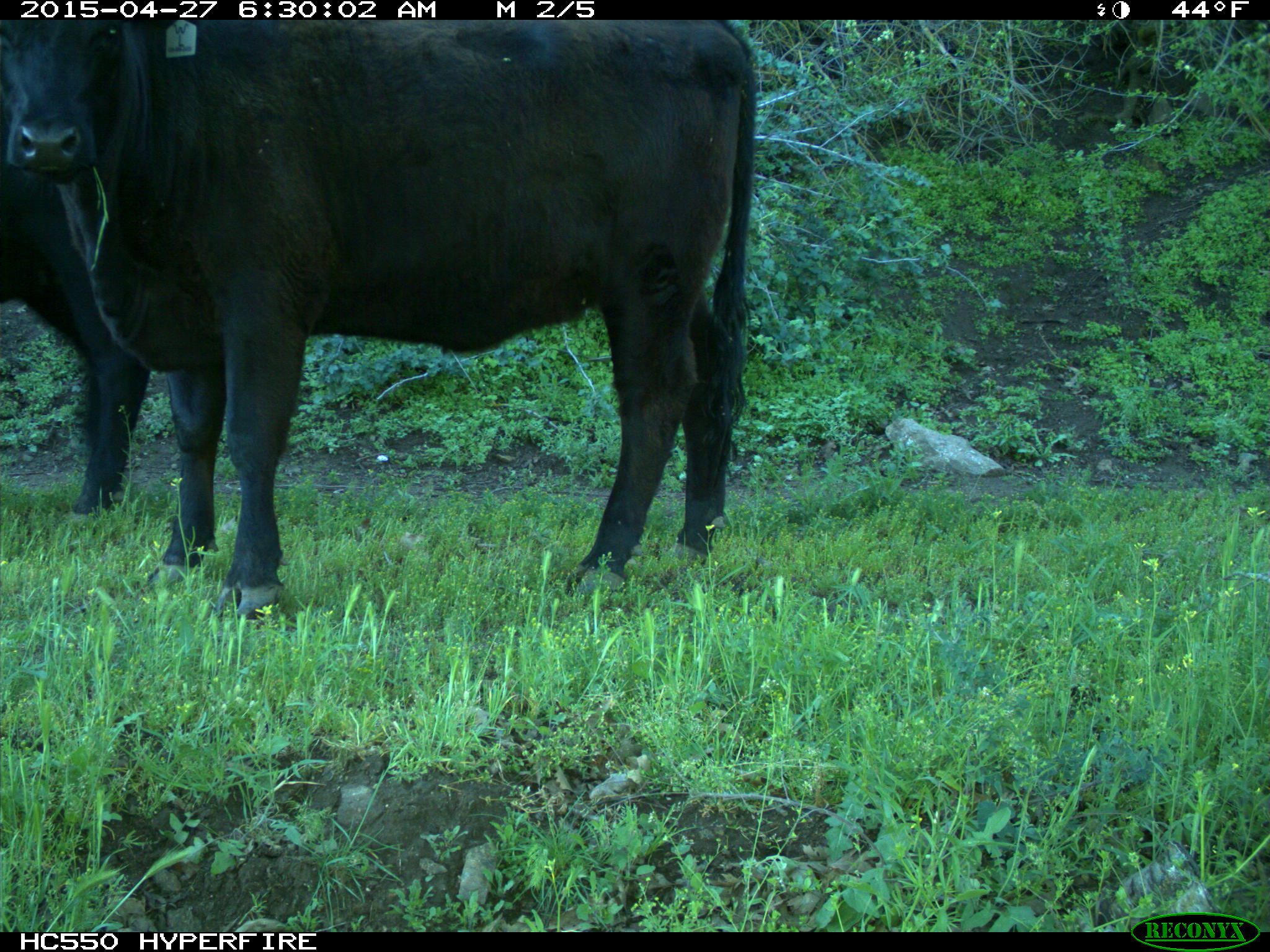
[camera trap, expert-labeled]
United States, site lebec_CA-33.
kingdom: Animalia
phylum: Chordata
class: Mammalia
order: Artiodactyla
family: Bovidae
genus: Bos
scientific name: Bos taurus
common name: domestic cow